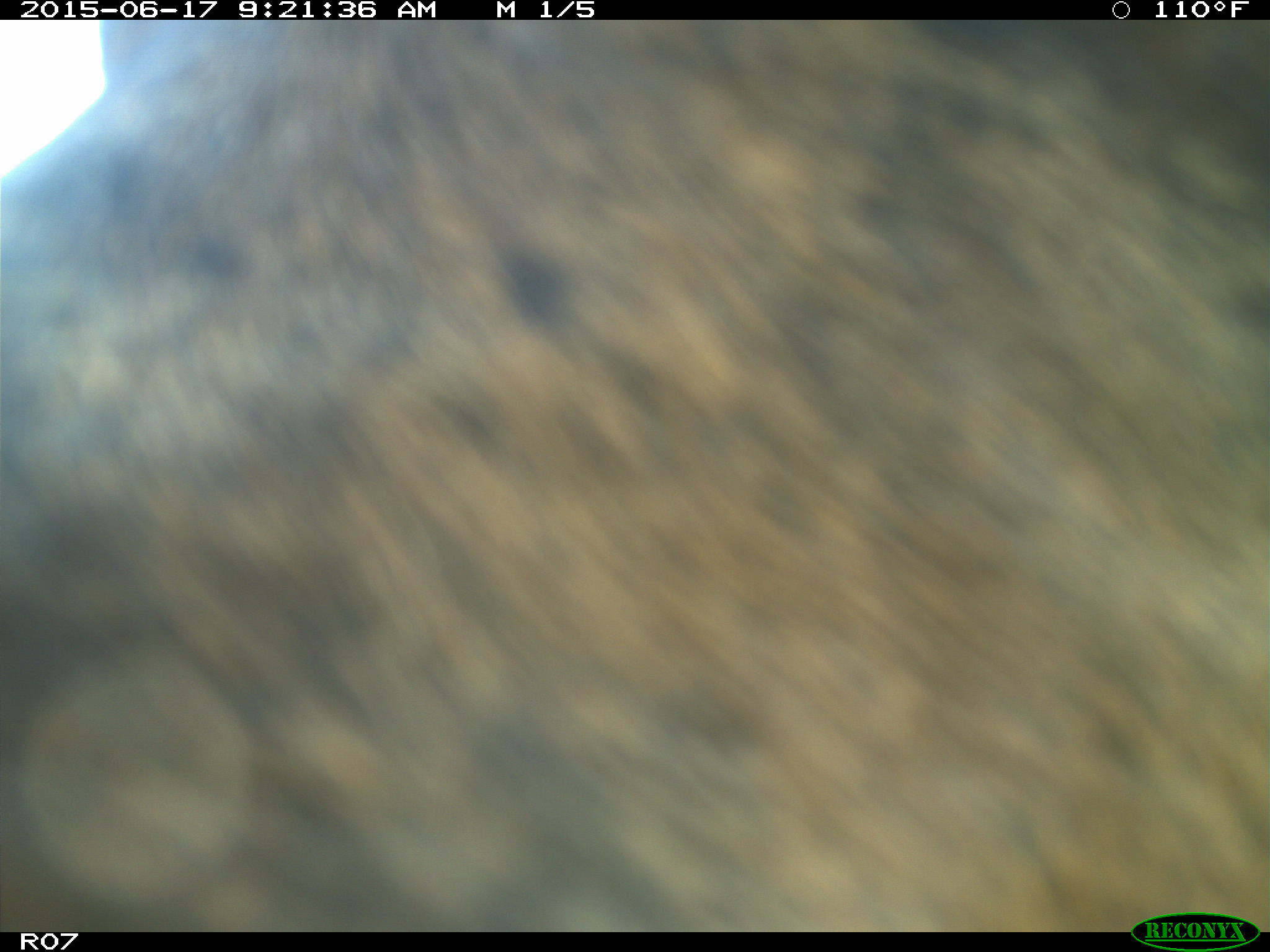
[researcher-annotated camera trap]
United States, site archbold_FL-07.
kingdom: Animalia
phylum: Chordata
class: Mammalia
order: Artiodactyla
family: Bovidae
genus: Bos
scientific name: Bos taurus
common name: domestic cow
Bos taurus (domestic cow).